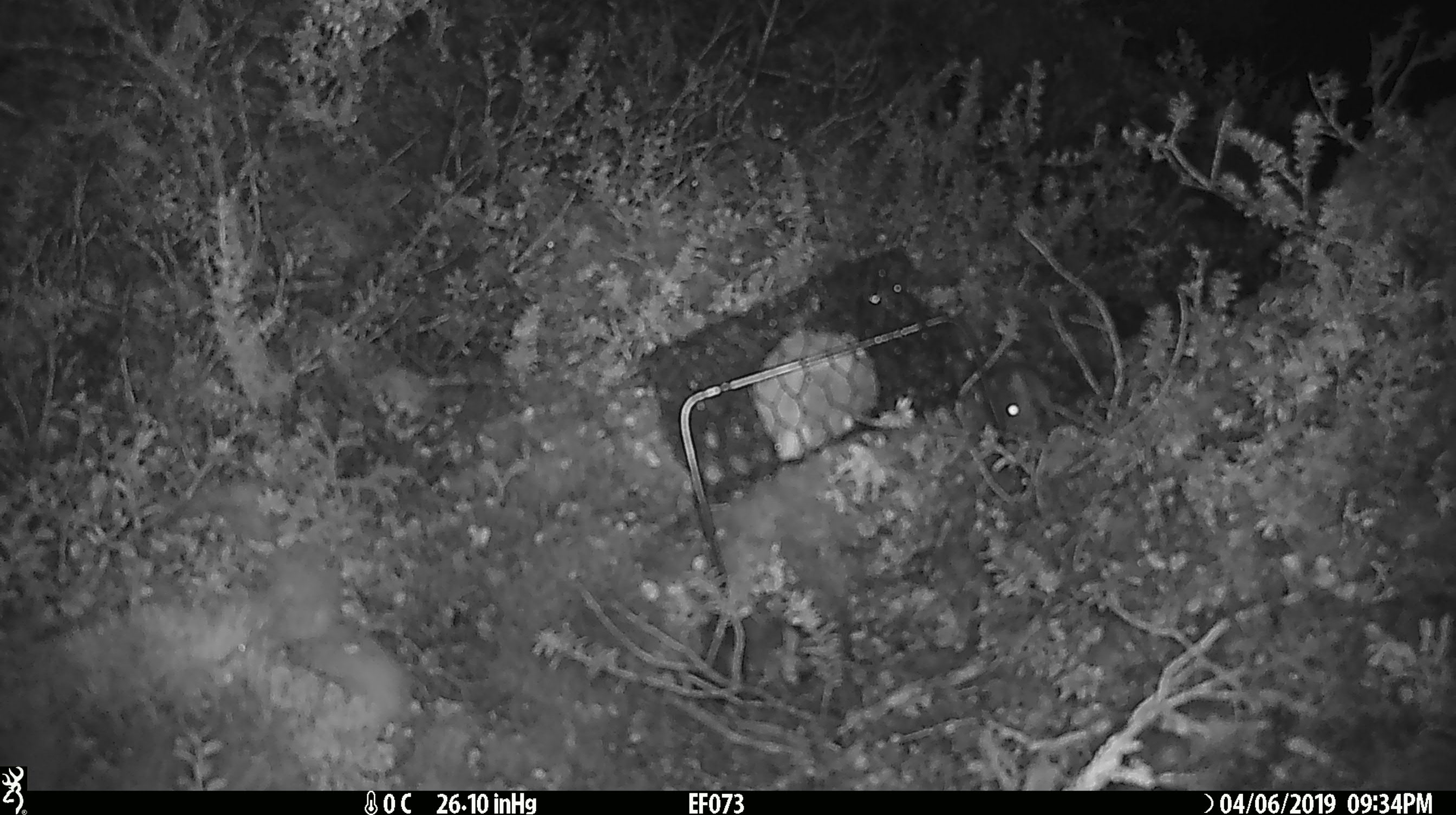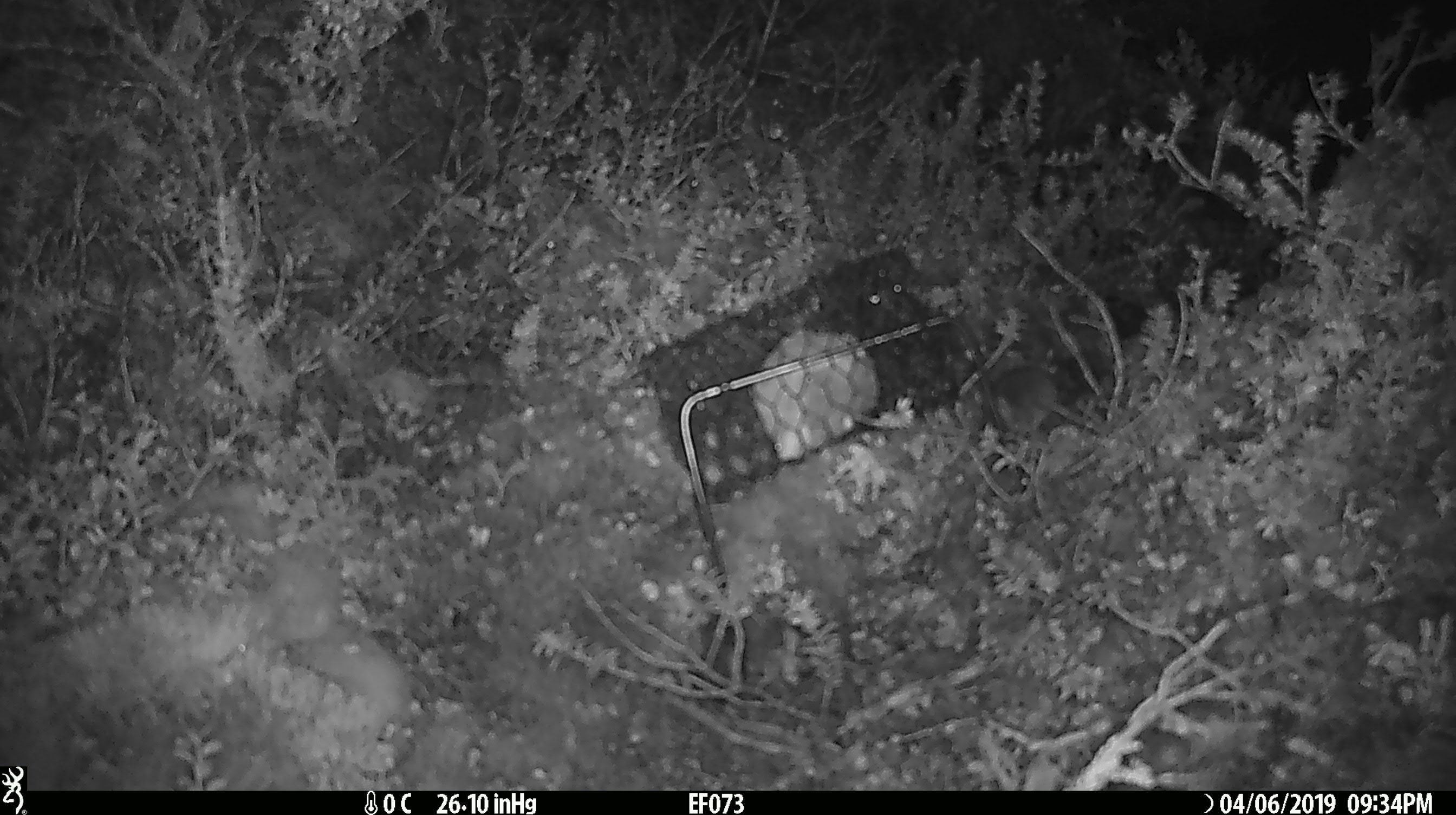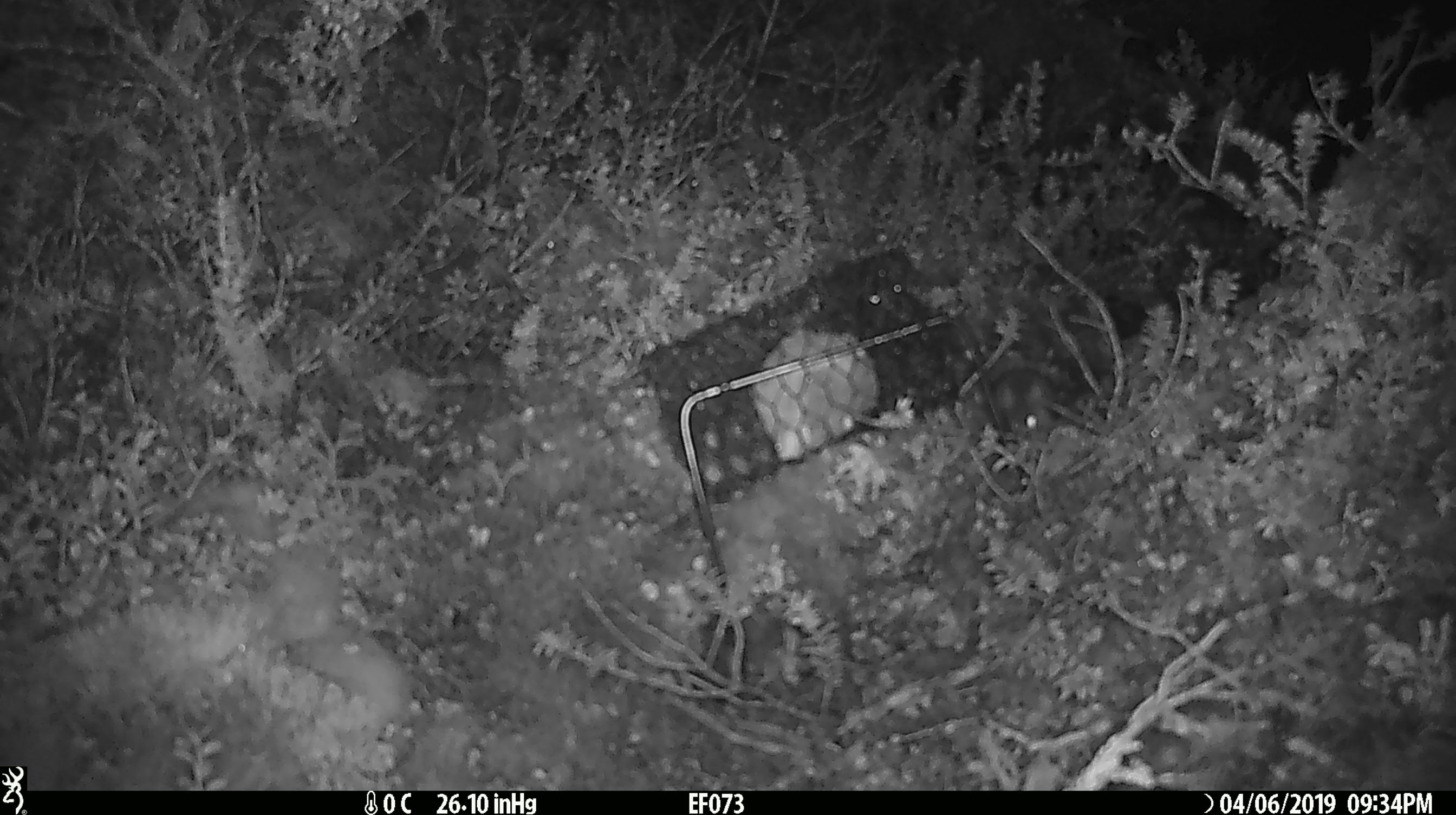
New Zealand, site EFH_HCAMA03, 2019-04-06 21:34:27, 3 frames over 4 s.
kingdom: Animalia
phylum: Chordata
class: Mammalia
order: Rodentia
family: Muridae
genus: Mus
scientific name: Mus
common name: mouse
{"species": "mouse (Mus)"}